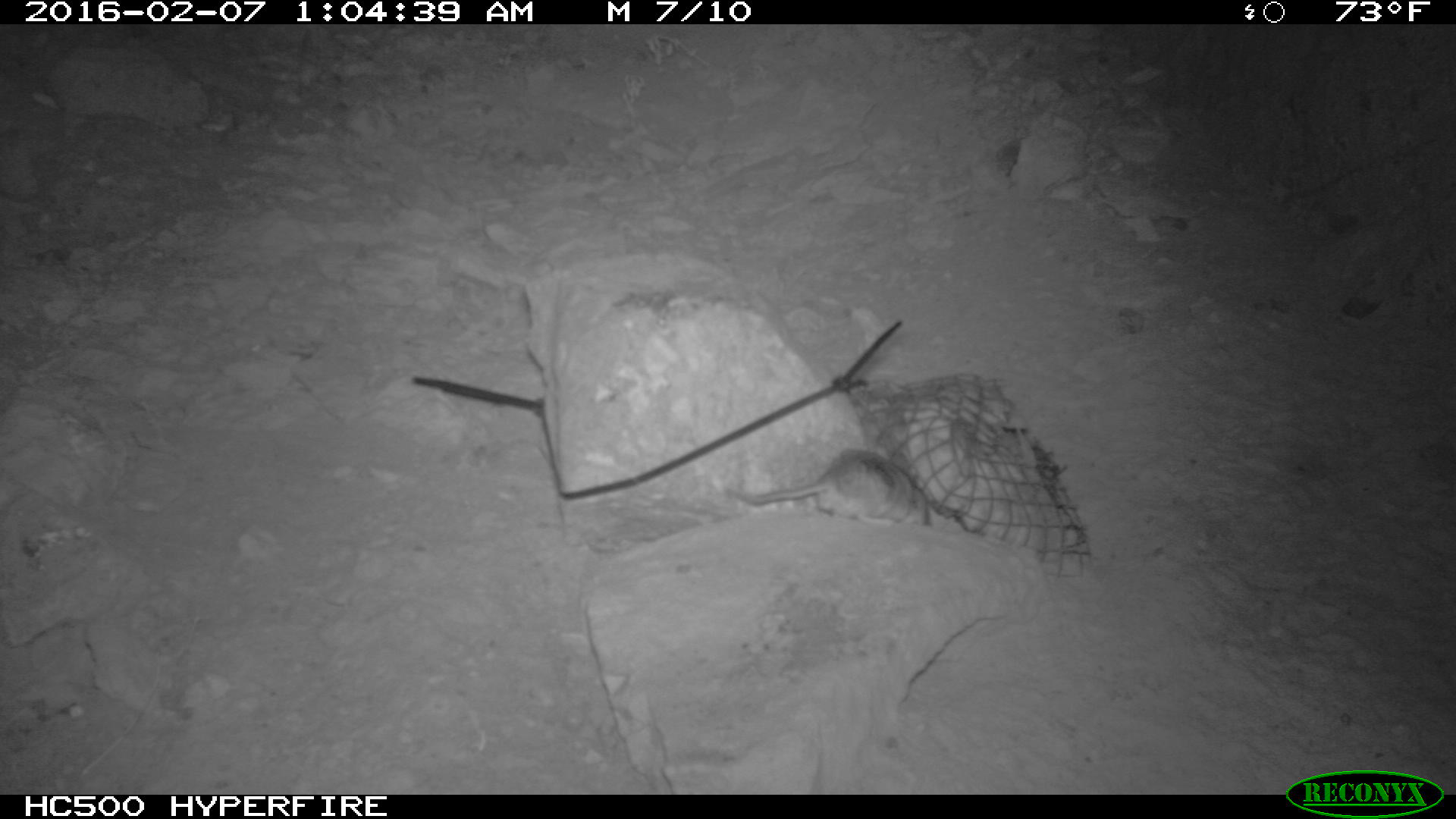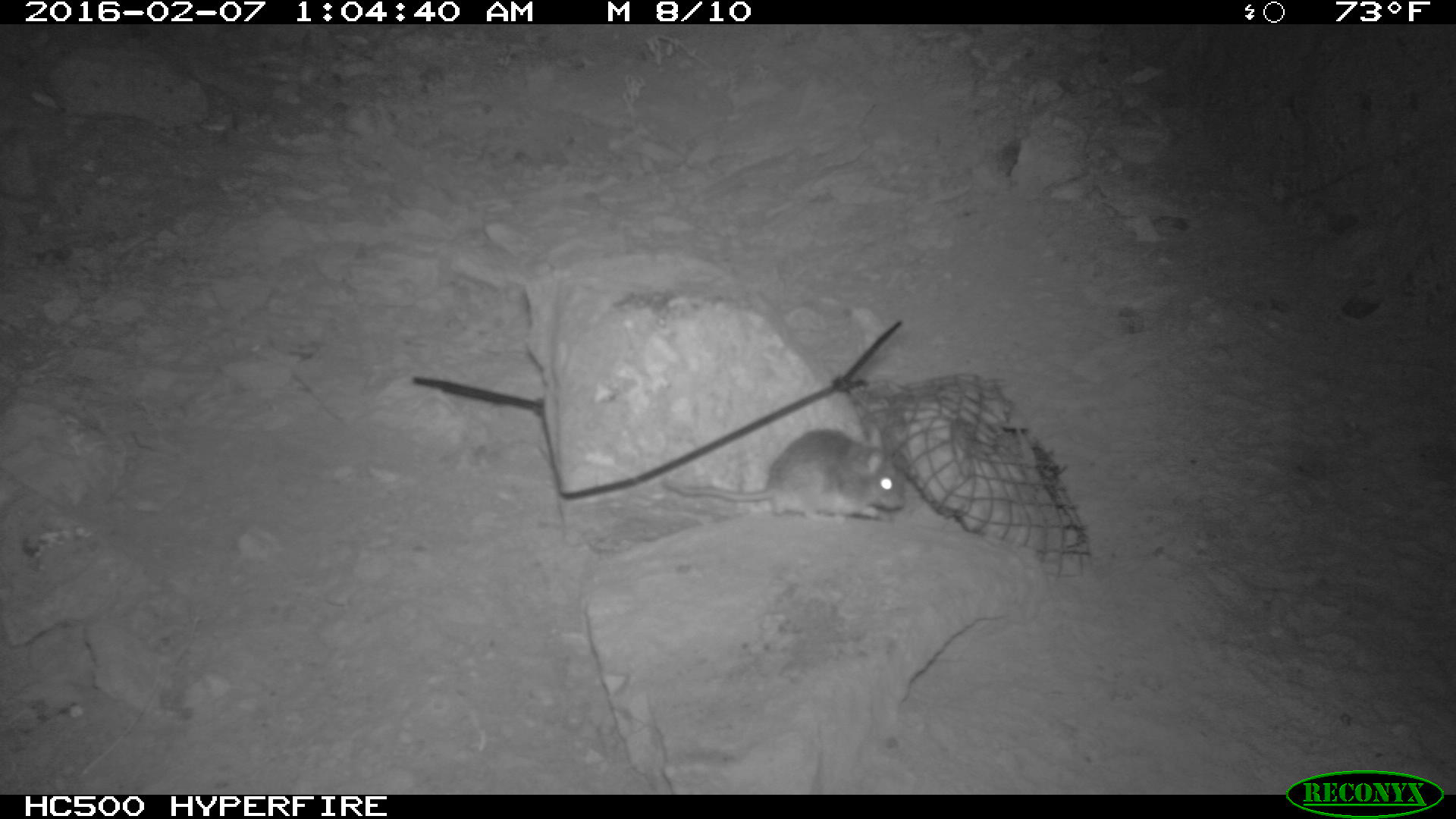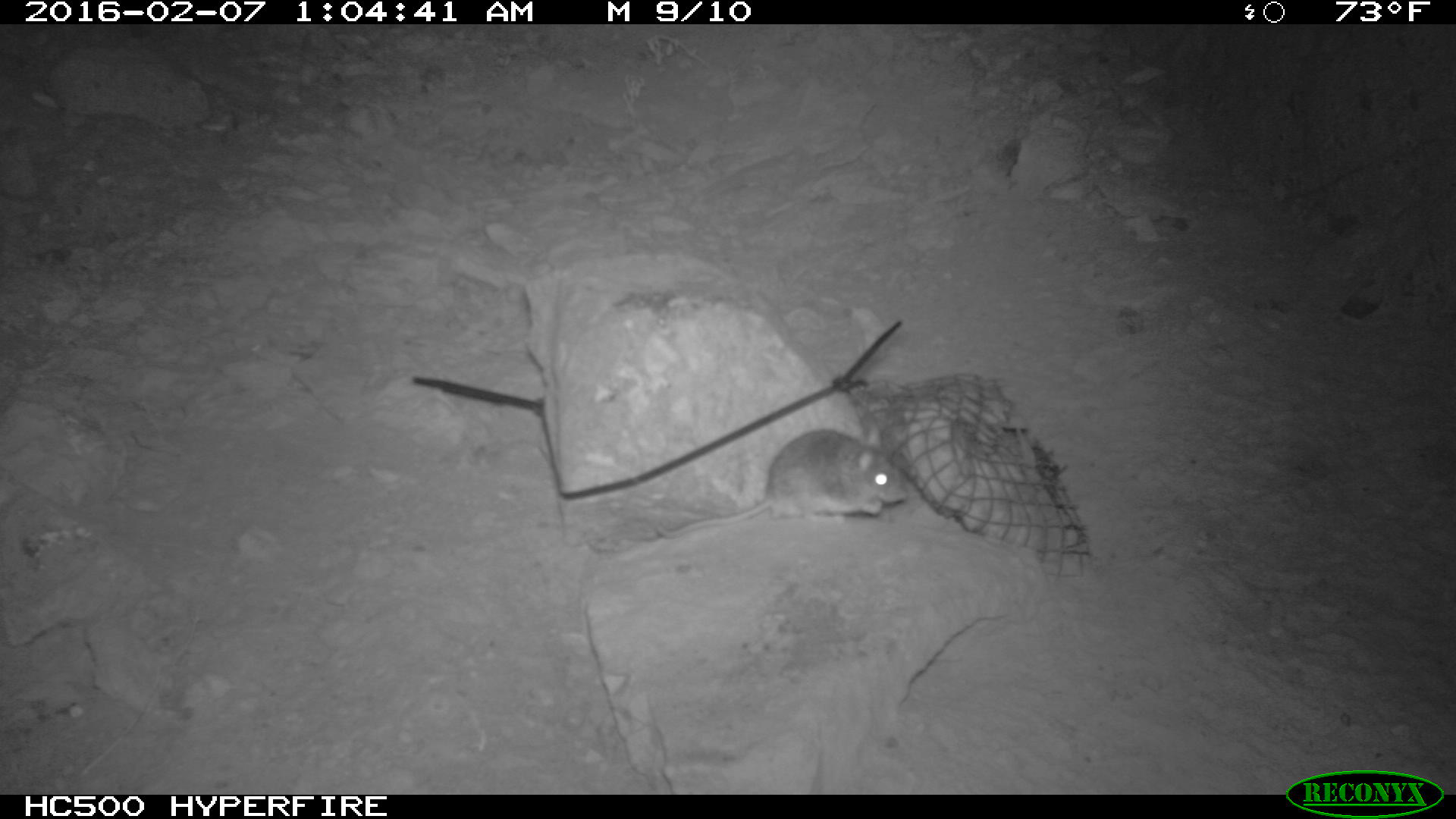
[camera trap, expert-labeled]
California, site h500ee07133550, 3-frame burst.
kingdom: Animalia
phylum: Chordata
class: Mammalia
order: Rodentia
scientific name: Rodentia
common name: rodent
Rodent (Rodentia).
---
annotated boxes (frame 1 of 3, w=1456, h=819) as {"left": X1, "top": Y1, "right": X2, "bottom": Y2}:
rodent: {"left": 725, "top": 446, "right": 933, "bottom": 531}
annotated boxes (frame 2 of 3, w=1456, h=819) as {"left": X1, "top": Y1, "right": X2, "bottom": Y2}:
rodent: {"left": 664, "top": 410, "right": 913, "bottom": 517}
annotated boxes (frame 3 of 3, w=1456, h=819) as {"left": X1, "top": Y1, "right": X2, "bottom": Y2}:
rodent: {"left": 657, "top": 424, "right": 907, "bottom": 538}